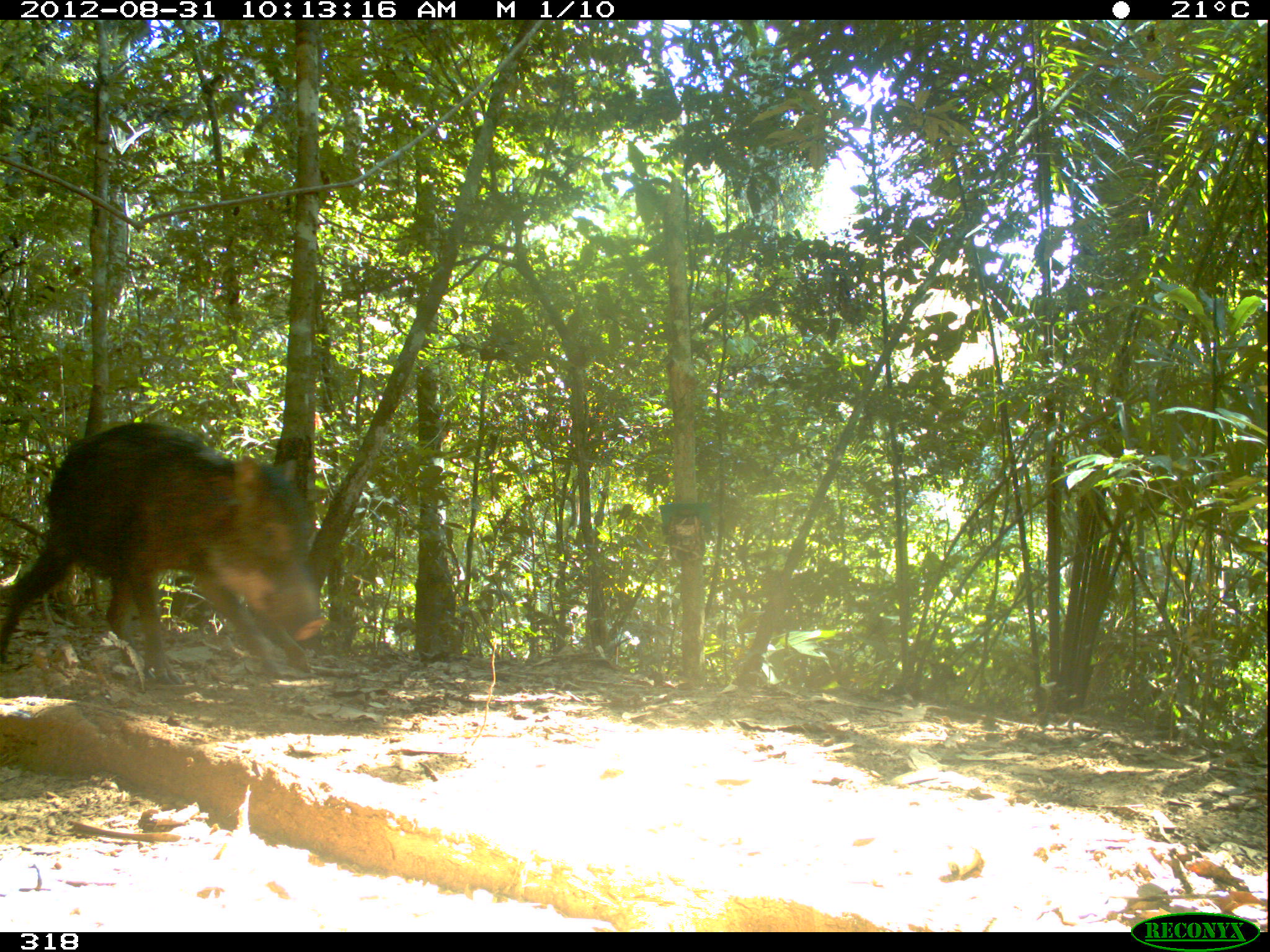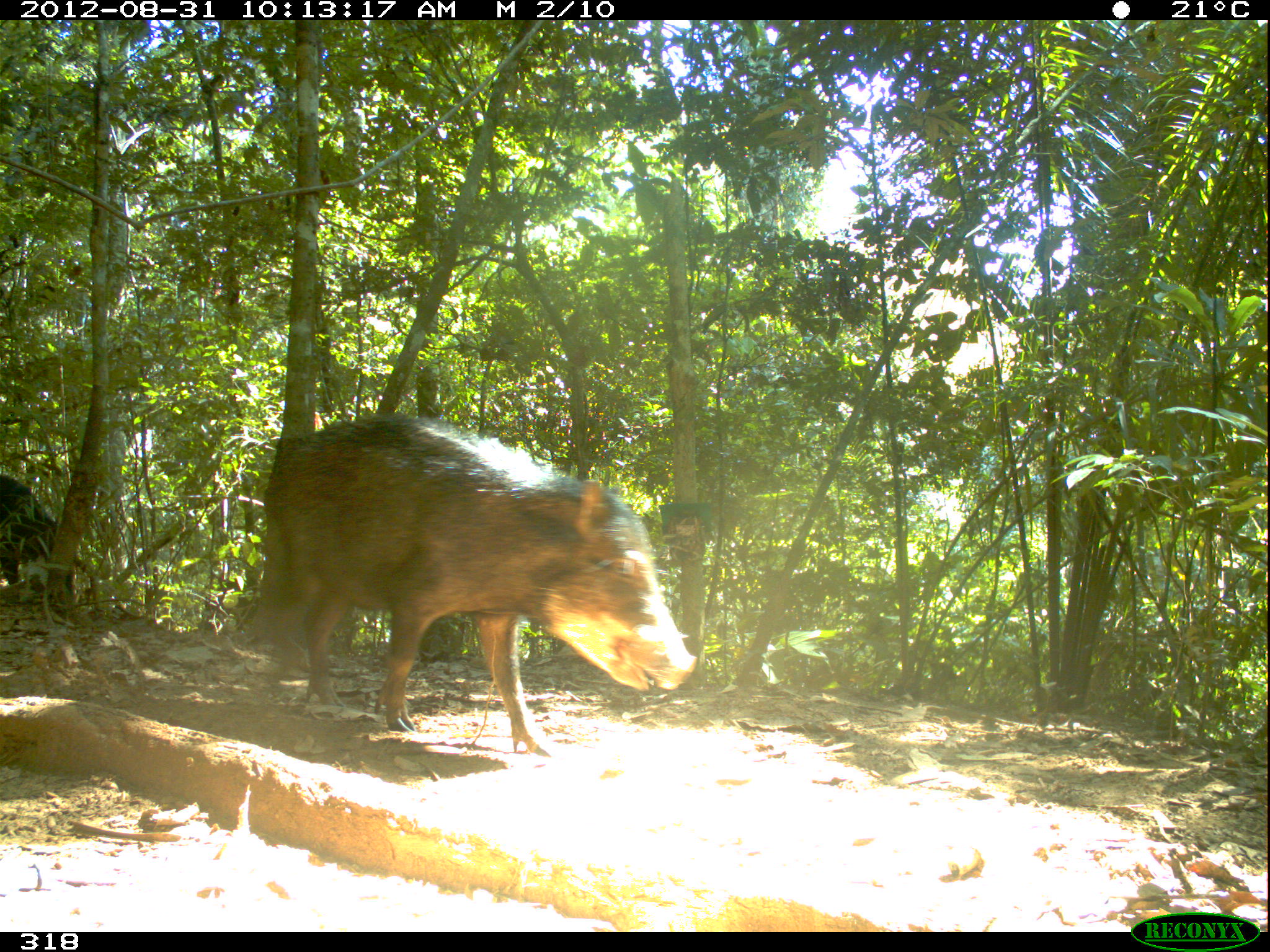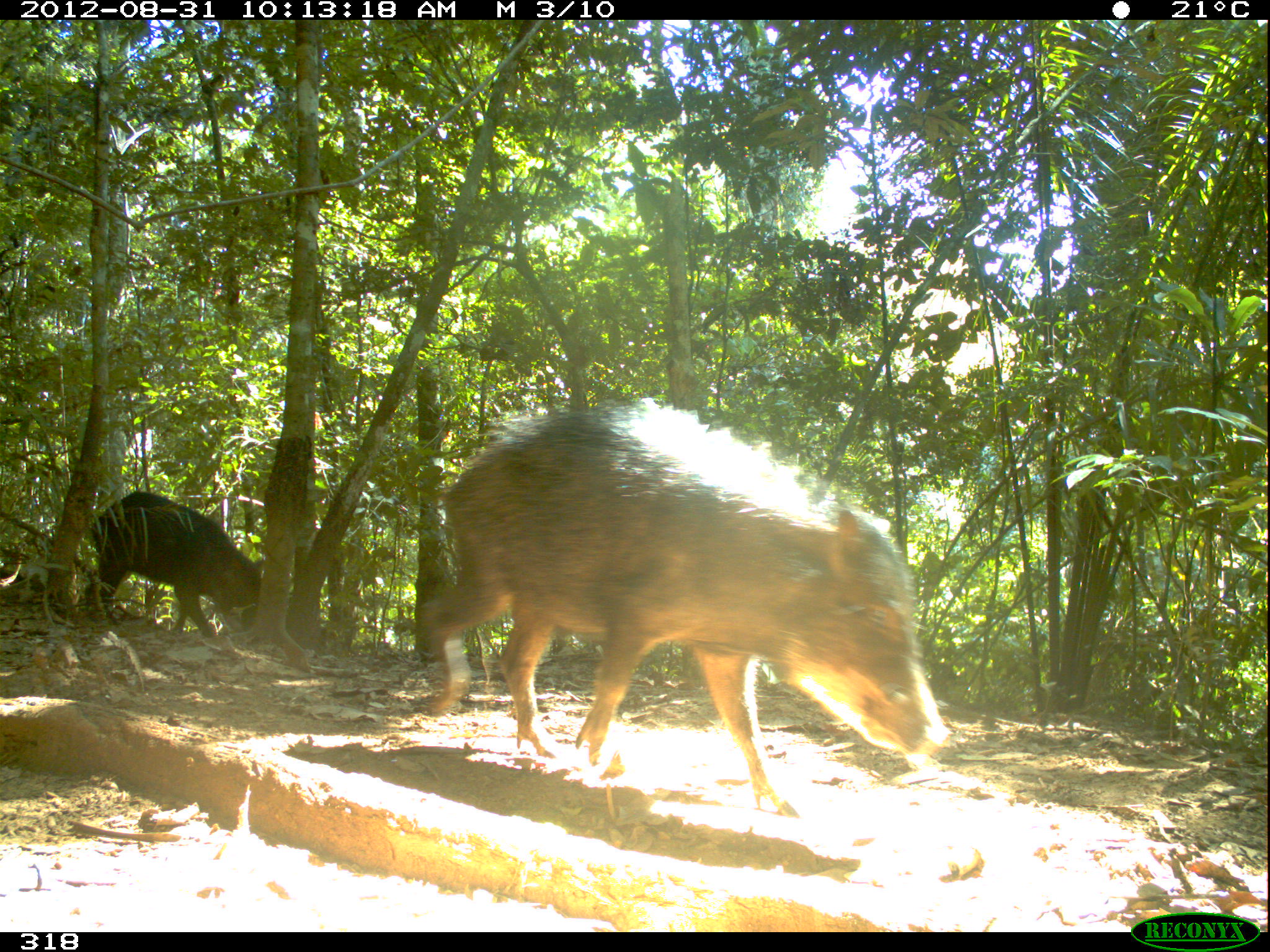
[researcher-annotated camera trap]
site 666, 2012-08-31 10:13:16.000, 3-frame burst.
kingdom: Animalia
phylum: Chordata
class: Mammalia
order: Artiodactyla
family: Tayassuidae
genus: Tayassu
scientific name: Tayassu pecari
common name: white-lipped peccary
Tayassu pecari (white-lipped peccary).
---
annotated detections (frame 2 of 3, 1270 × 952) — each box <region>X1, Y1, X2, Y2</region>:
tayassu pecari: <region>265, 413, 696, 753</region>; <region>0, 474, 75, 597</region>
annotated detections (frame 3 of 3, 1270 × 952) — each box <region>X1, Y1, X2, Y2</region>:
tayassu pecari: <region>417, 396, 948, 816</region>; <region>85, 493, 262, 636</region>; <region>0, 569, 32, 582</region>